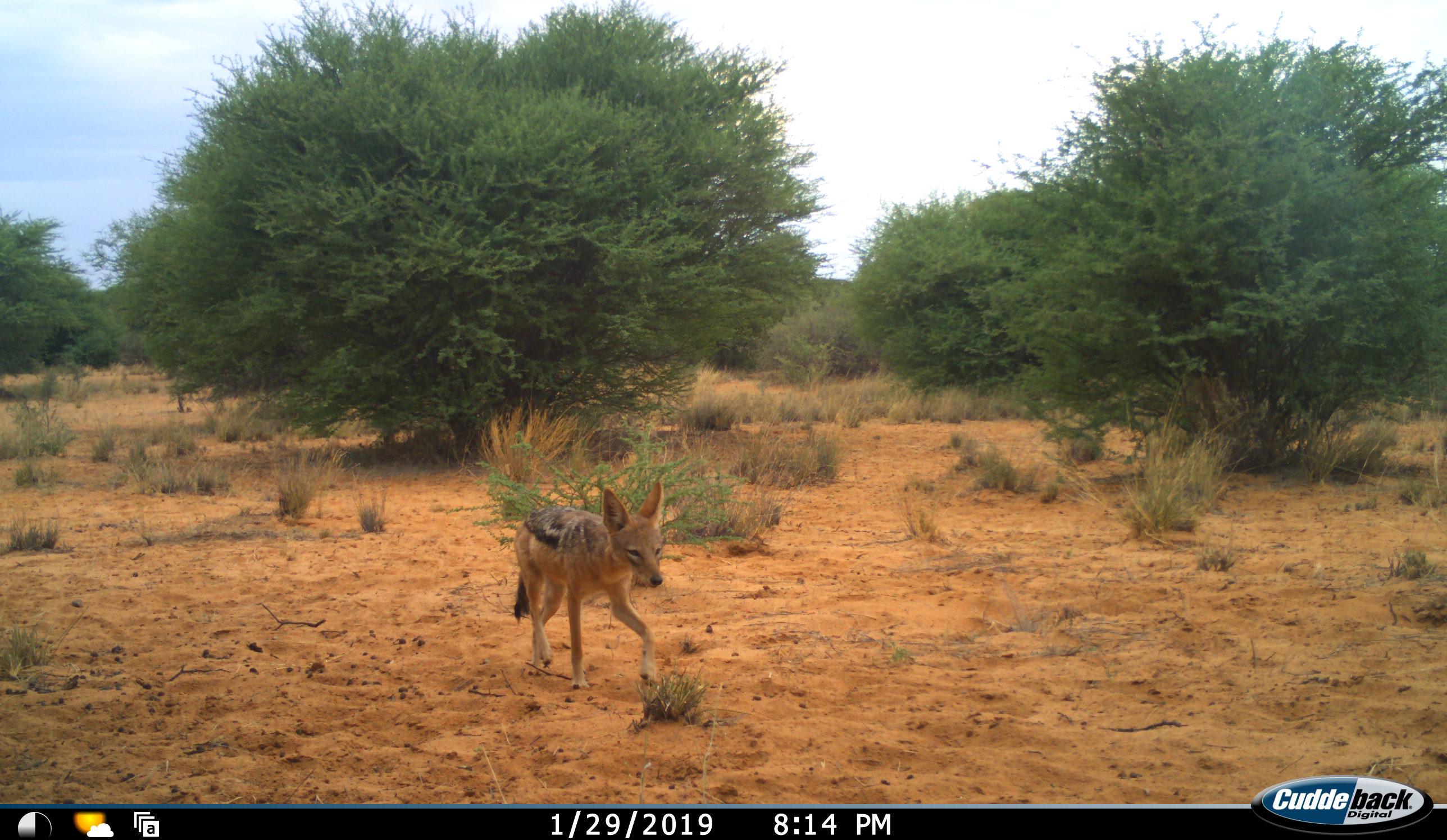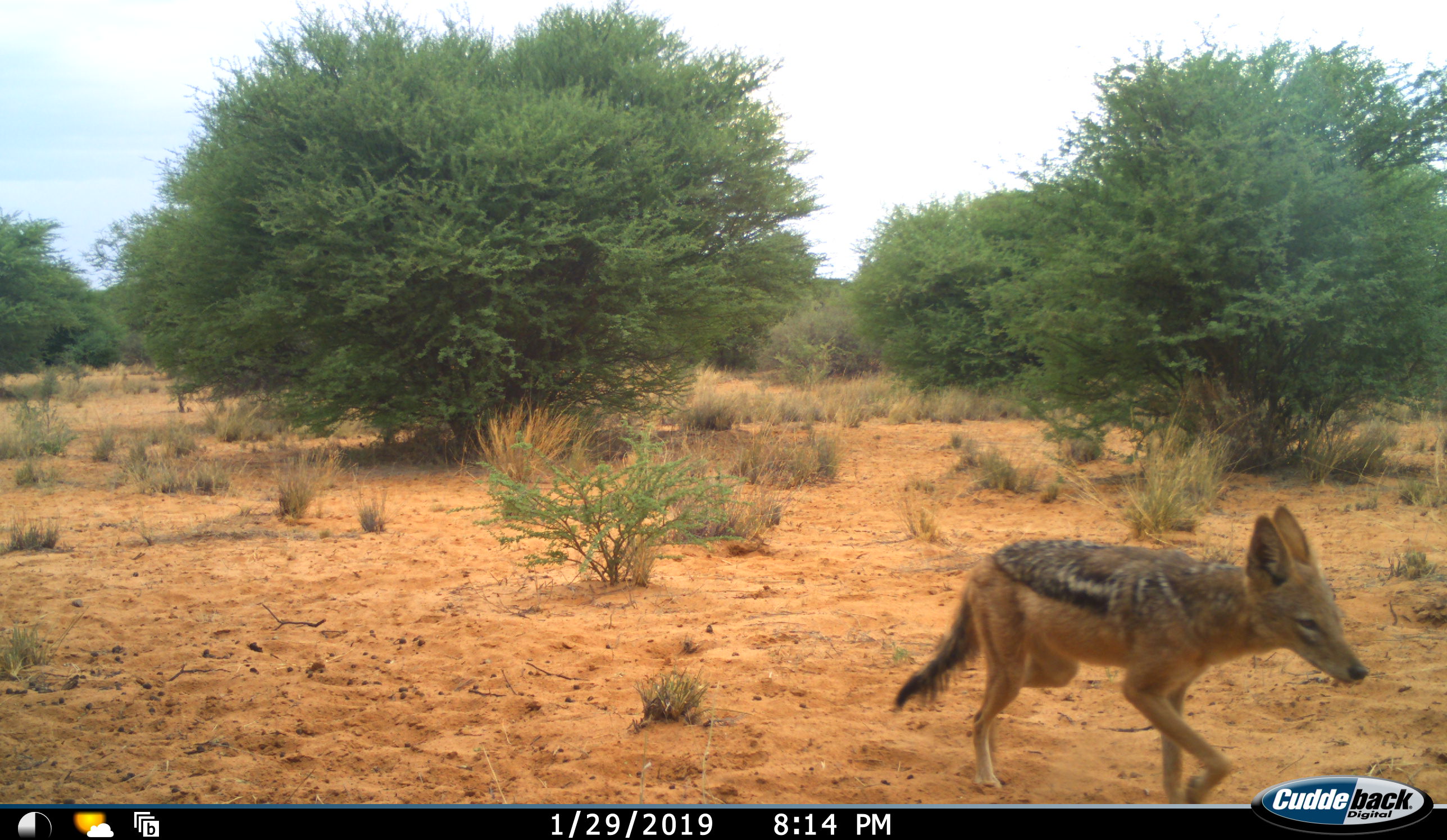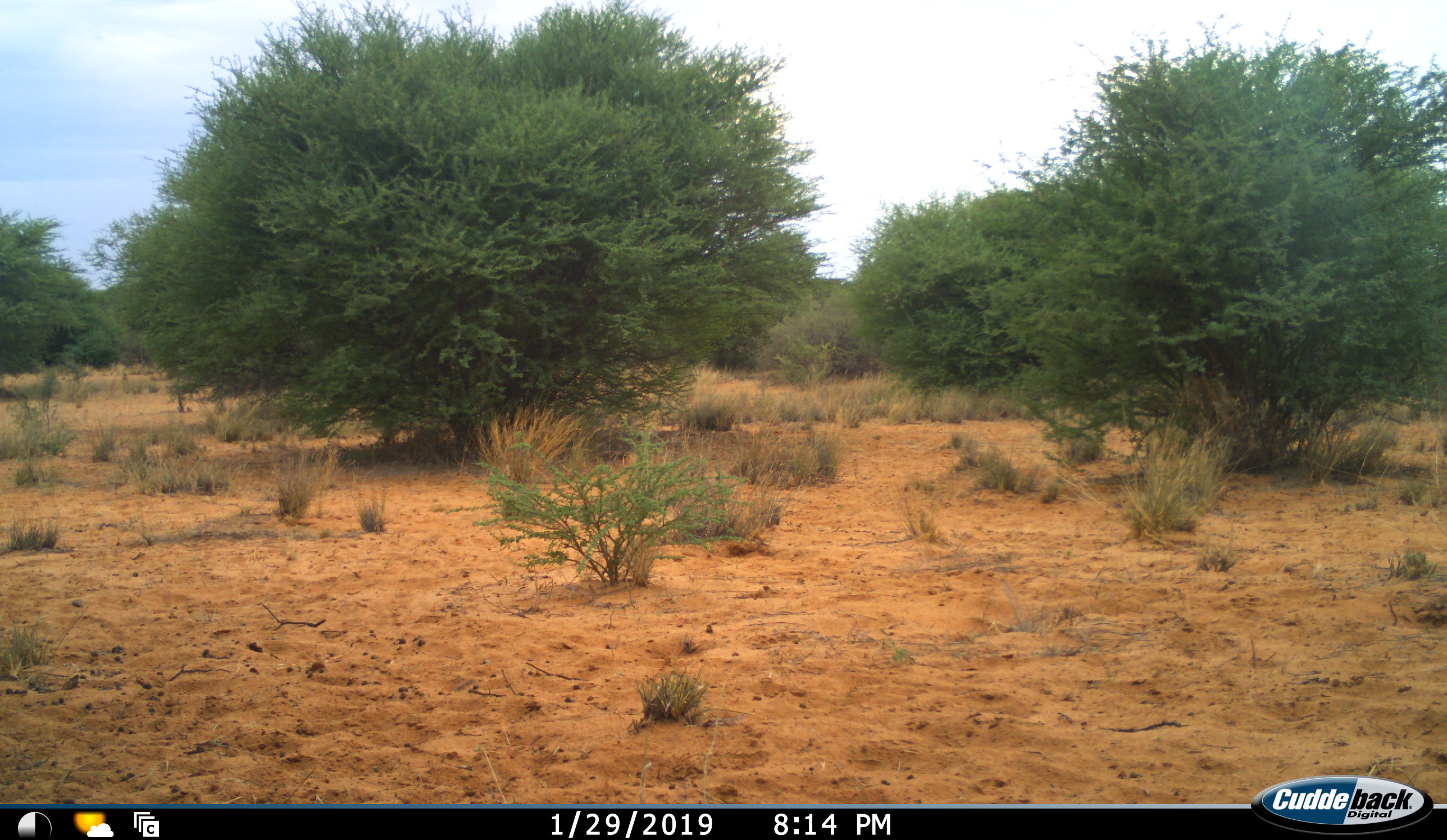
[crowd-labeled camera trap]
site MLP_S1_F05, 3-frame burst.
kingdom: Animalia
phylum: Chordata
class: Mammalia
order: Carnivora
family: Canidae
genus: Lupulella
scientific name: Lupulella mesomelas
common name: black-backed jackal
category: jackalblackbacked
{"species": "jackalblackbacked (black-backed jackal) (Lupulella mesomelas)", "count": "1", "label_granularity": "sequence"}